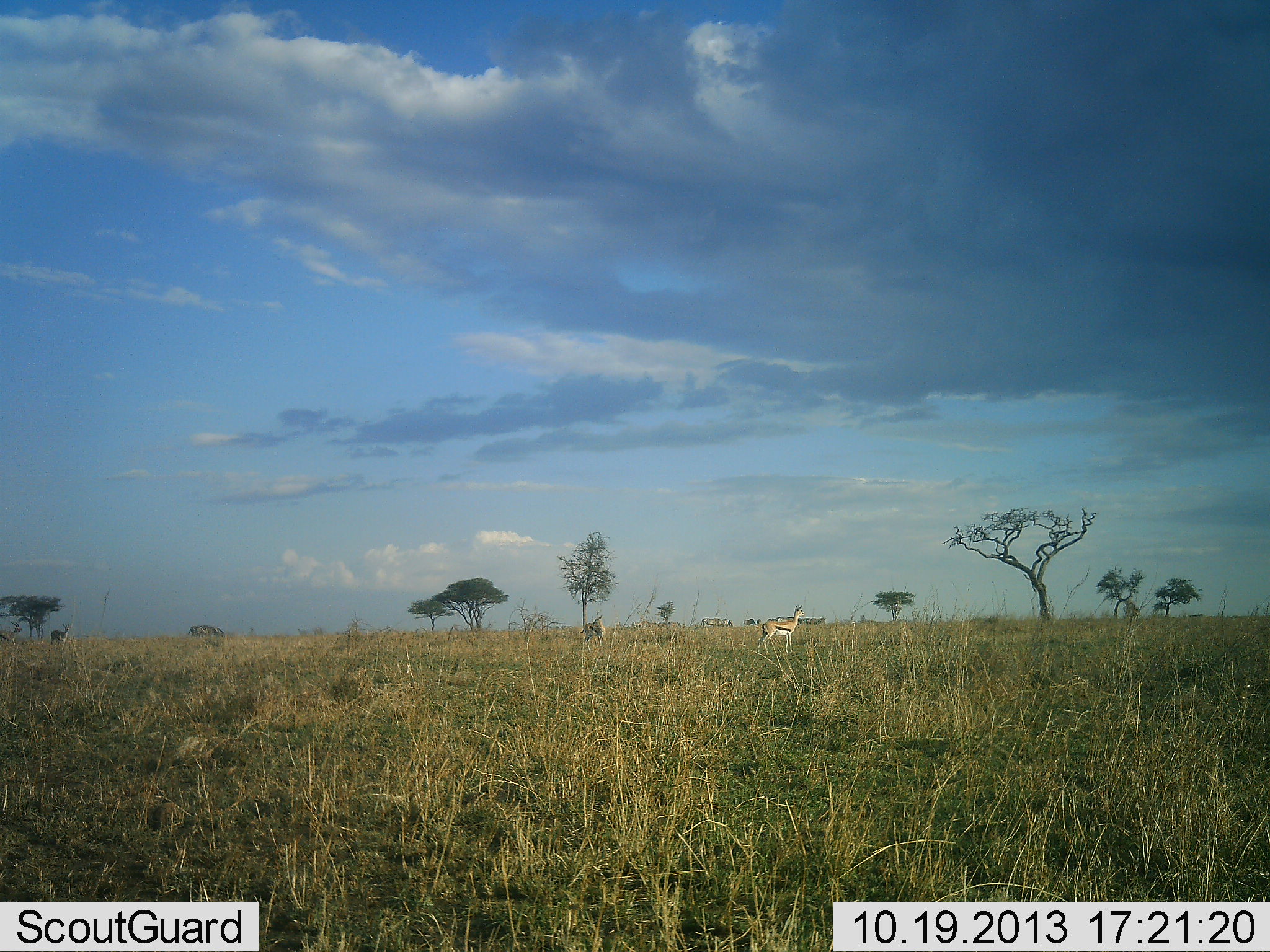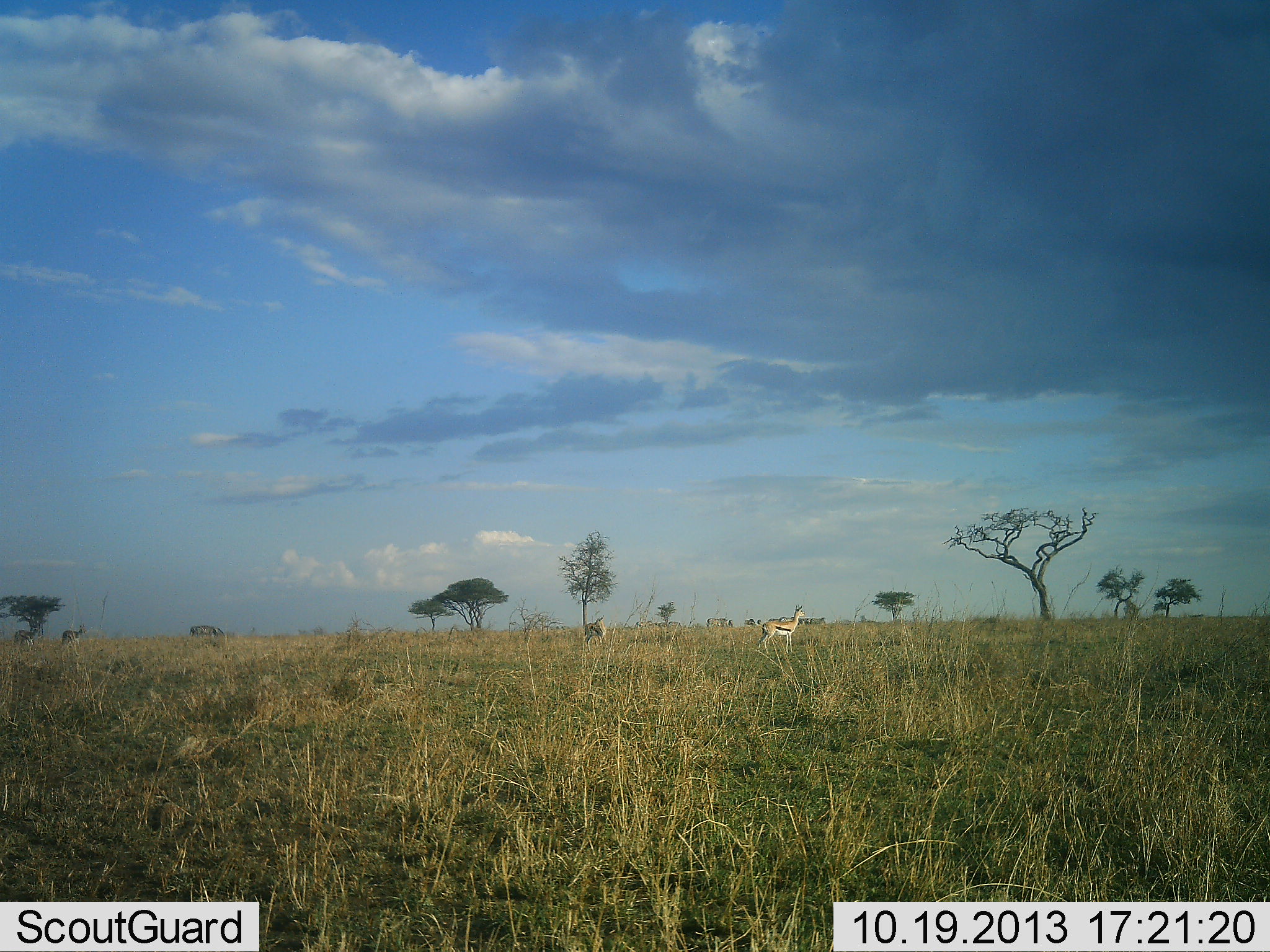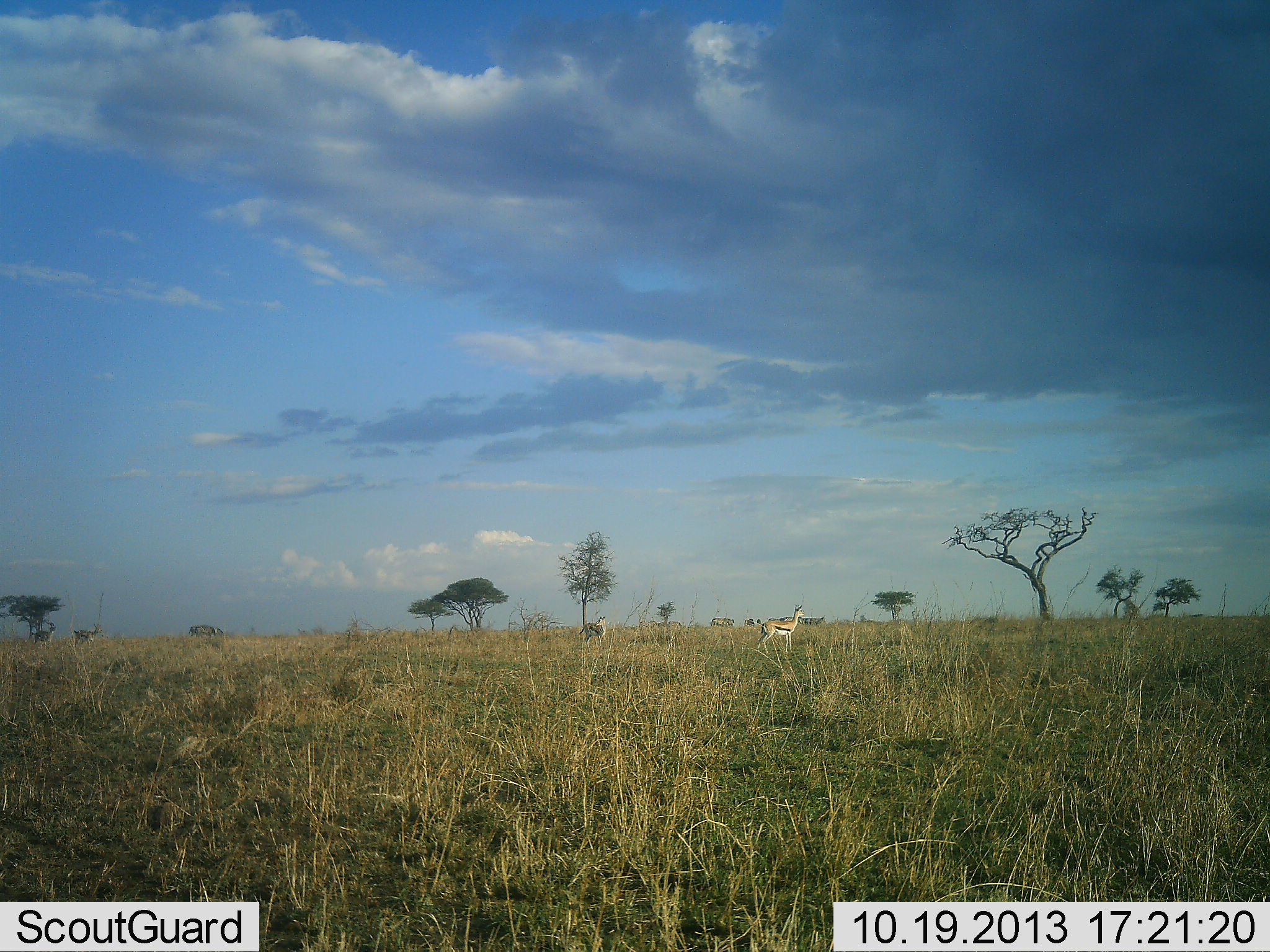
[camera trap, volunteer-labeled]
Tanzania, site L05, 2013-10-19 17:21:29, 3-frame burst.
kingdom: Animalia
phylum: Chordata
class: Mammalia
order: Artiodactyla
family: Bovidae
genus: Eudorcas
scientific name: Eudorcas thomsonii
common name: thomson's gazelle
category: gazellethomsons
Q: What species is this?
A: Gazellethomsons (thomson's gazelle) (Eudorcas thomsonii).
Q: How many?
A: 4.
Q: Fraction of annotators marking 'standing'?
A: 100%.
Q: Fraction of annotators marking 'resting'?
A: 0%.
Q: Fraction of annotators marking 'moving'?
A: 70%.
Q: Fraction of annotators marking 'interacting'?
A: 0%.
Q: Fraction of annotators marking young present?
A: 0%.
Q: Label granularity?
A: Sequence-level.